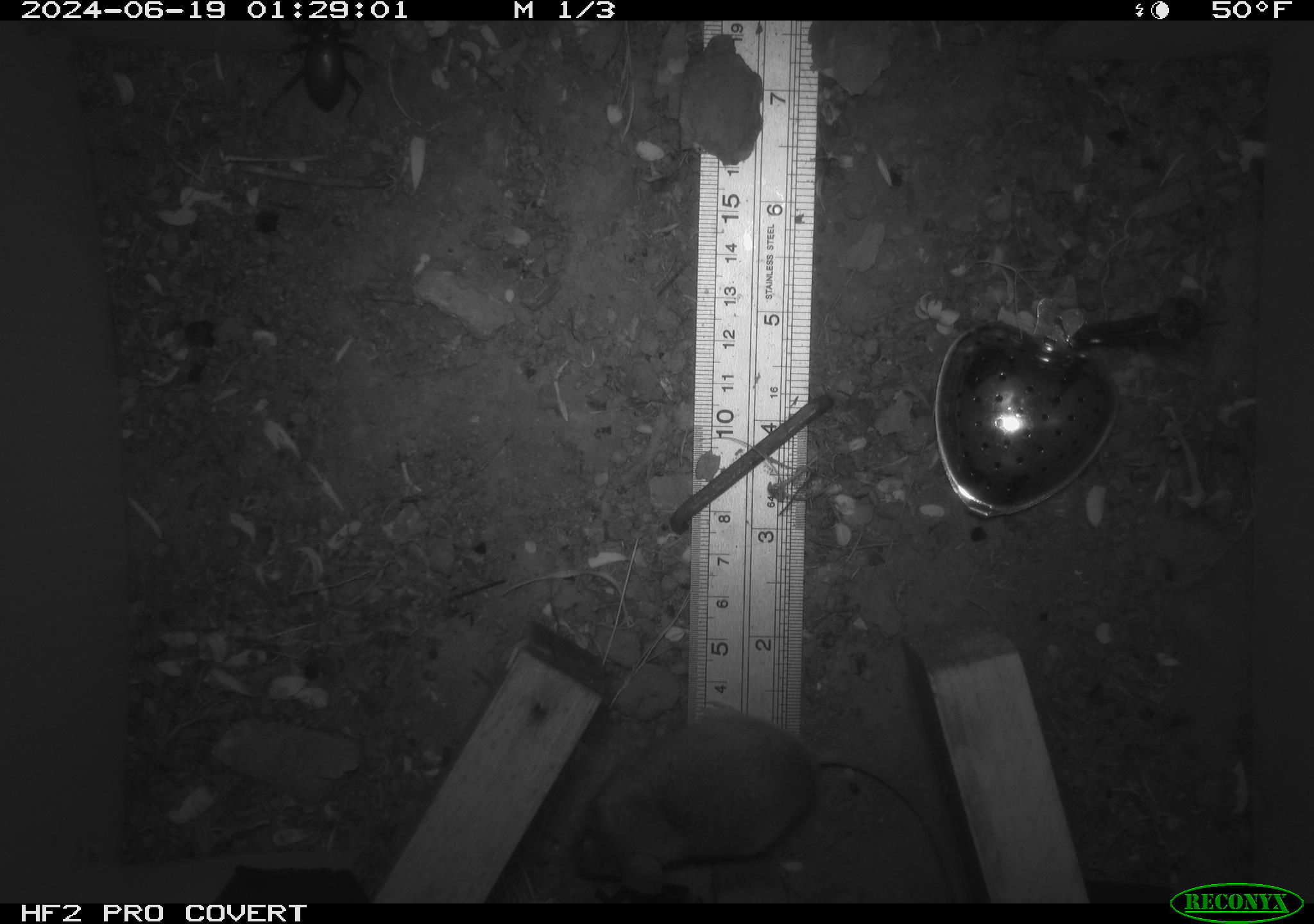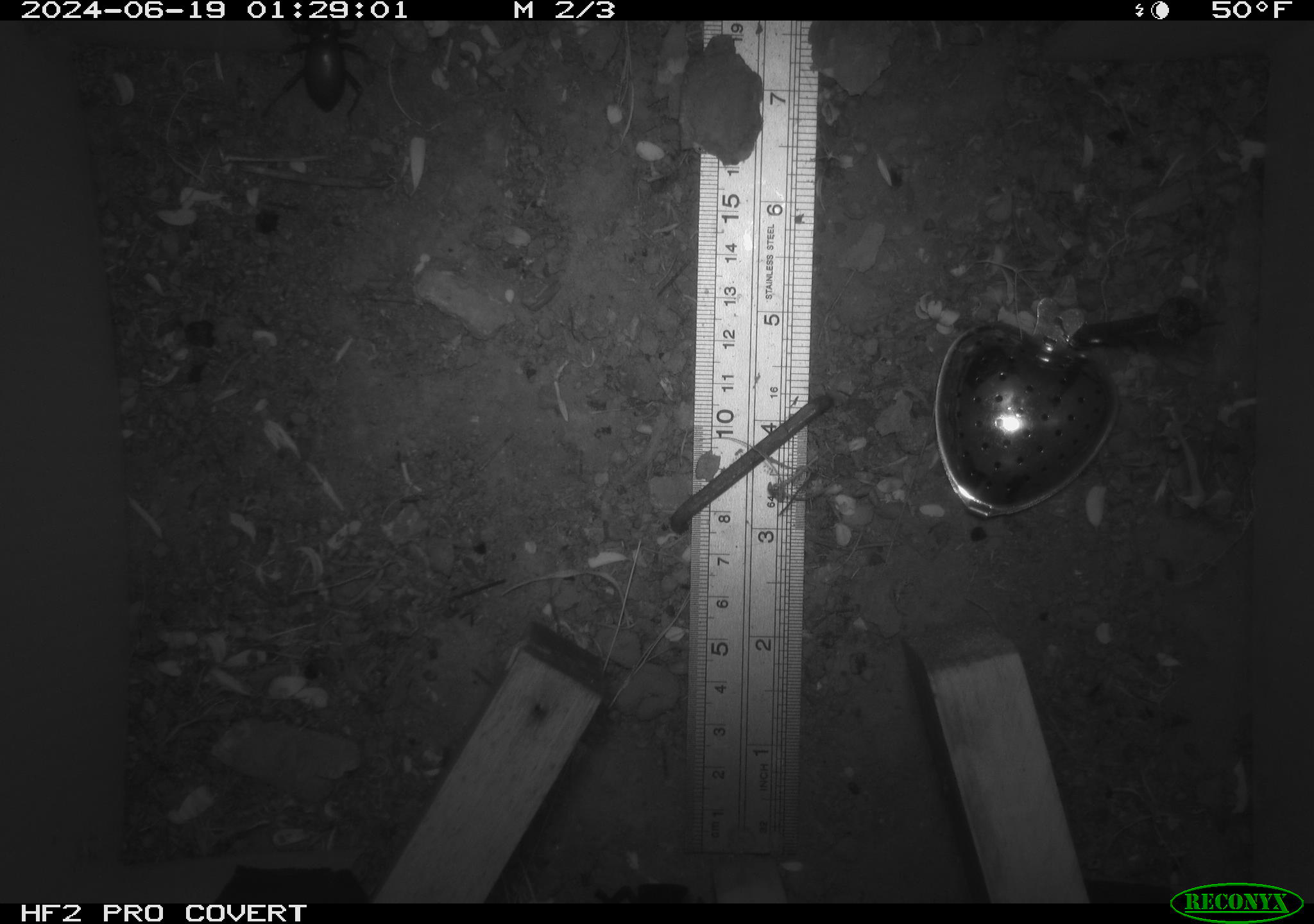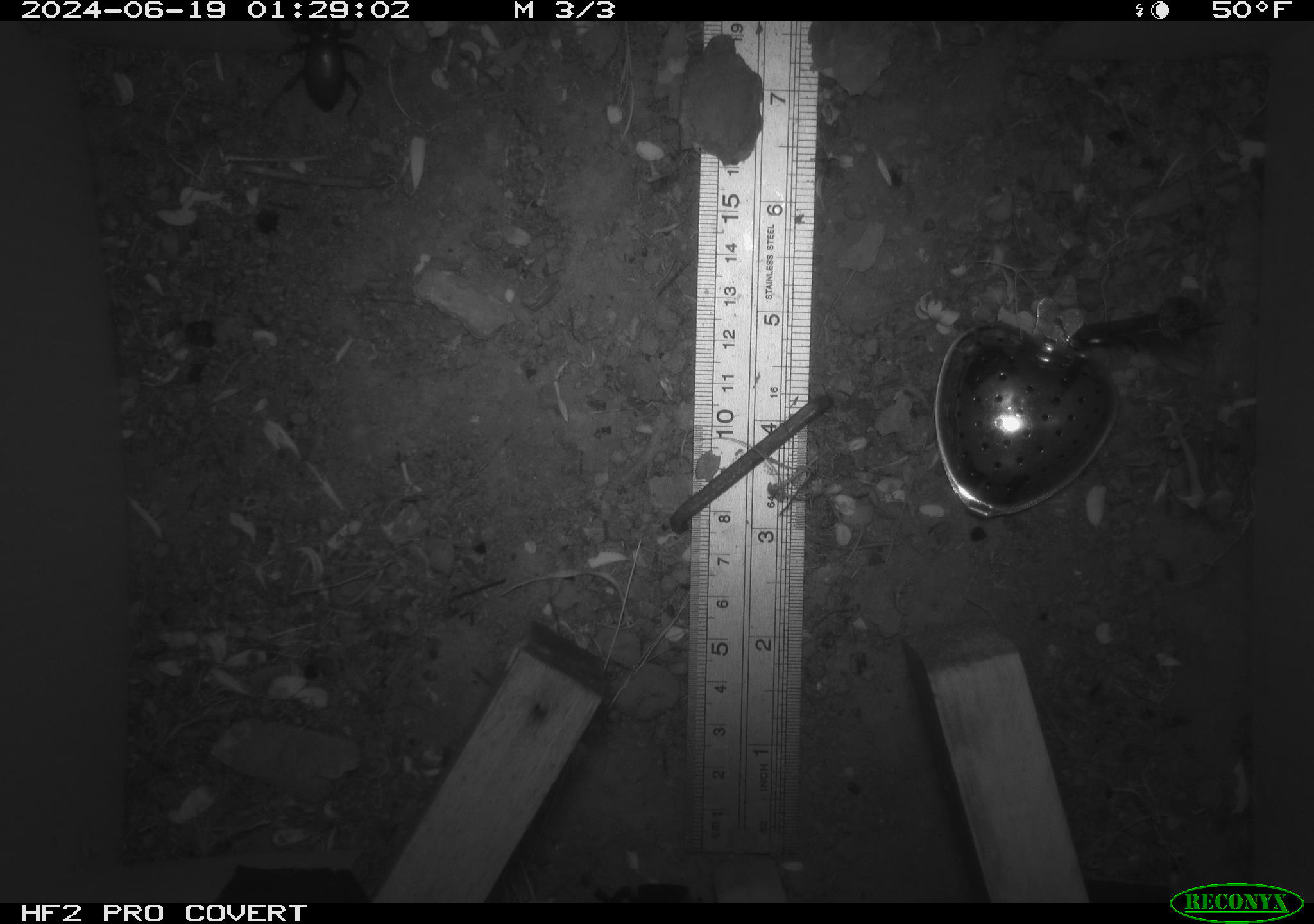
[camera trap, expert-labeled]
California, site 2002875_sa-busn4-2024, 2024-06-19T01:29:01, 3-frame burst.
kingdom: Animalia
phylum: Chordata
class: Mammalia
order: Rodentia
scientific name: Rodentia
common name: rodent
Rodent (Rodentia).